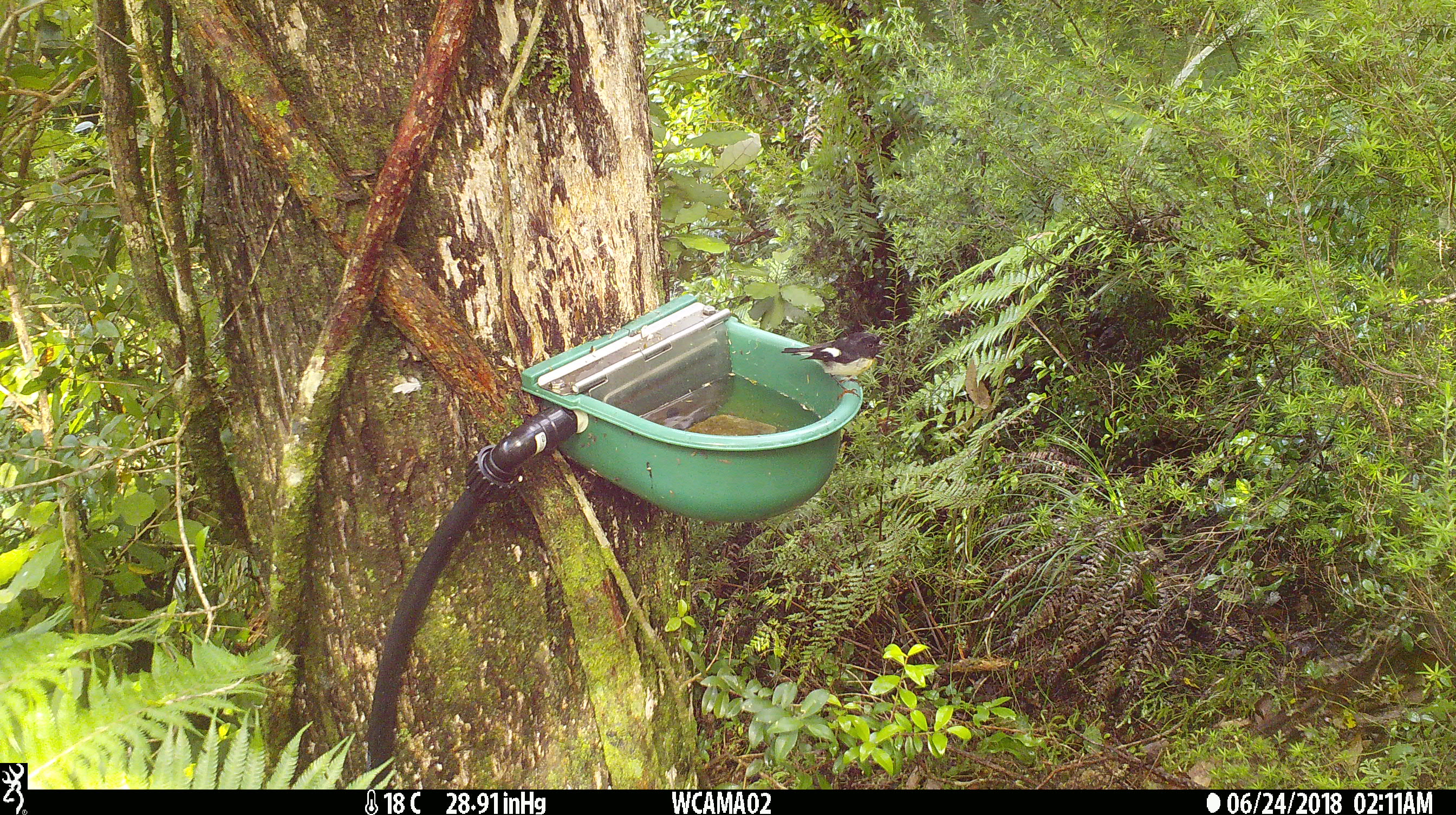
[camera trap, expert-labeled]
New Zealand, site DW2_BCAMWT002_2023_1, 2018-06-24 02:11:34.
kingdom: Animalia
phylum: Chordata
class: Aves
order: Passeriformes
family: Petroicidae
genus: Petroica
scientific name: Petroica macrocephala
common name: tomtit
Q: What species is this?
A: Tomtit (Petroica macrocephala).